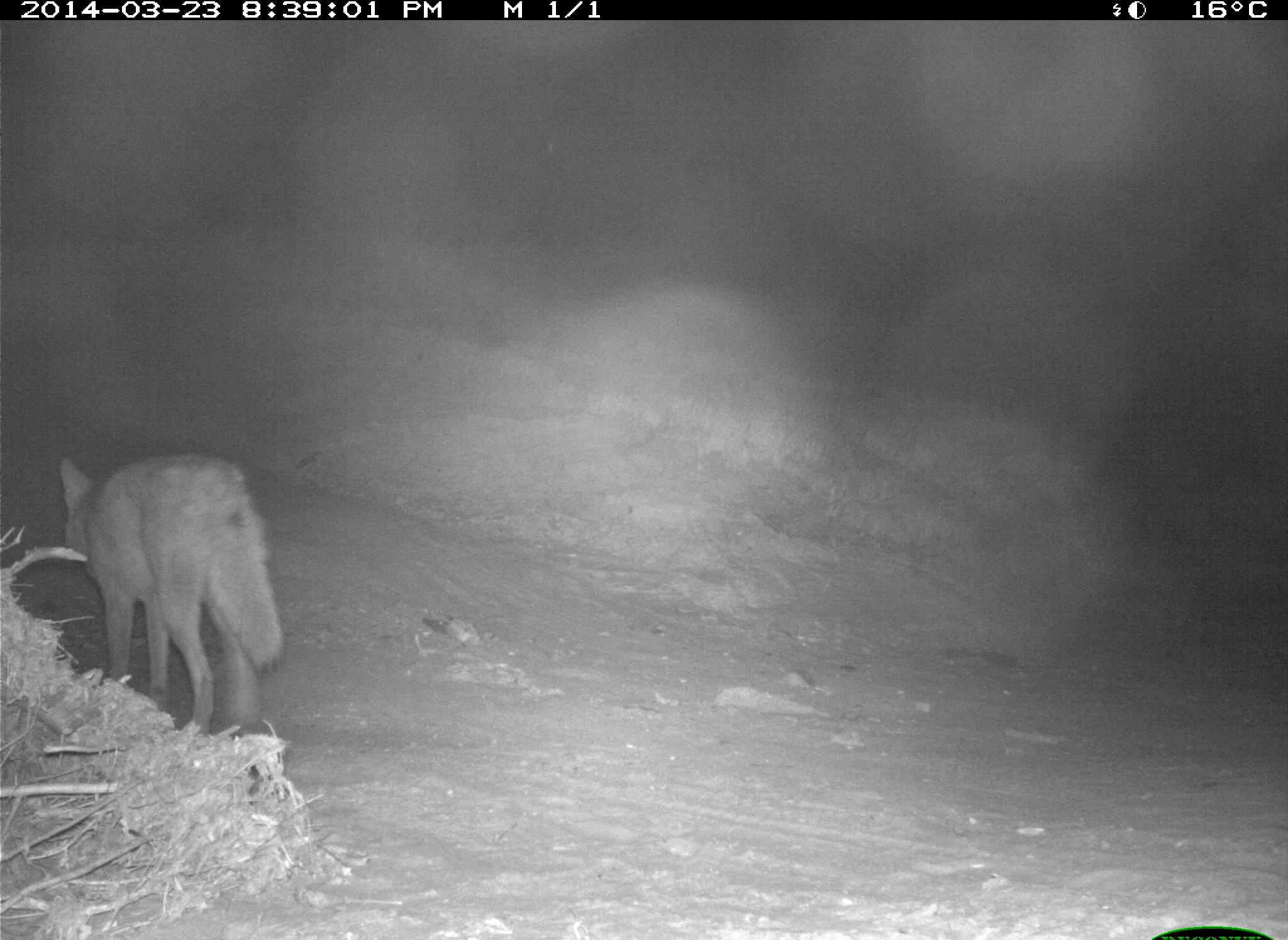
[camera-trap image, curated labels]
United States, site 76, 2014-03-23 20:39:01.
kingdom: Animalia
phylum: Chordata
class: Mammalia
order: Carnivora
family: Canidae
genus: Canis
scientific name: Canis latrans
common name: coyote